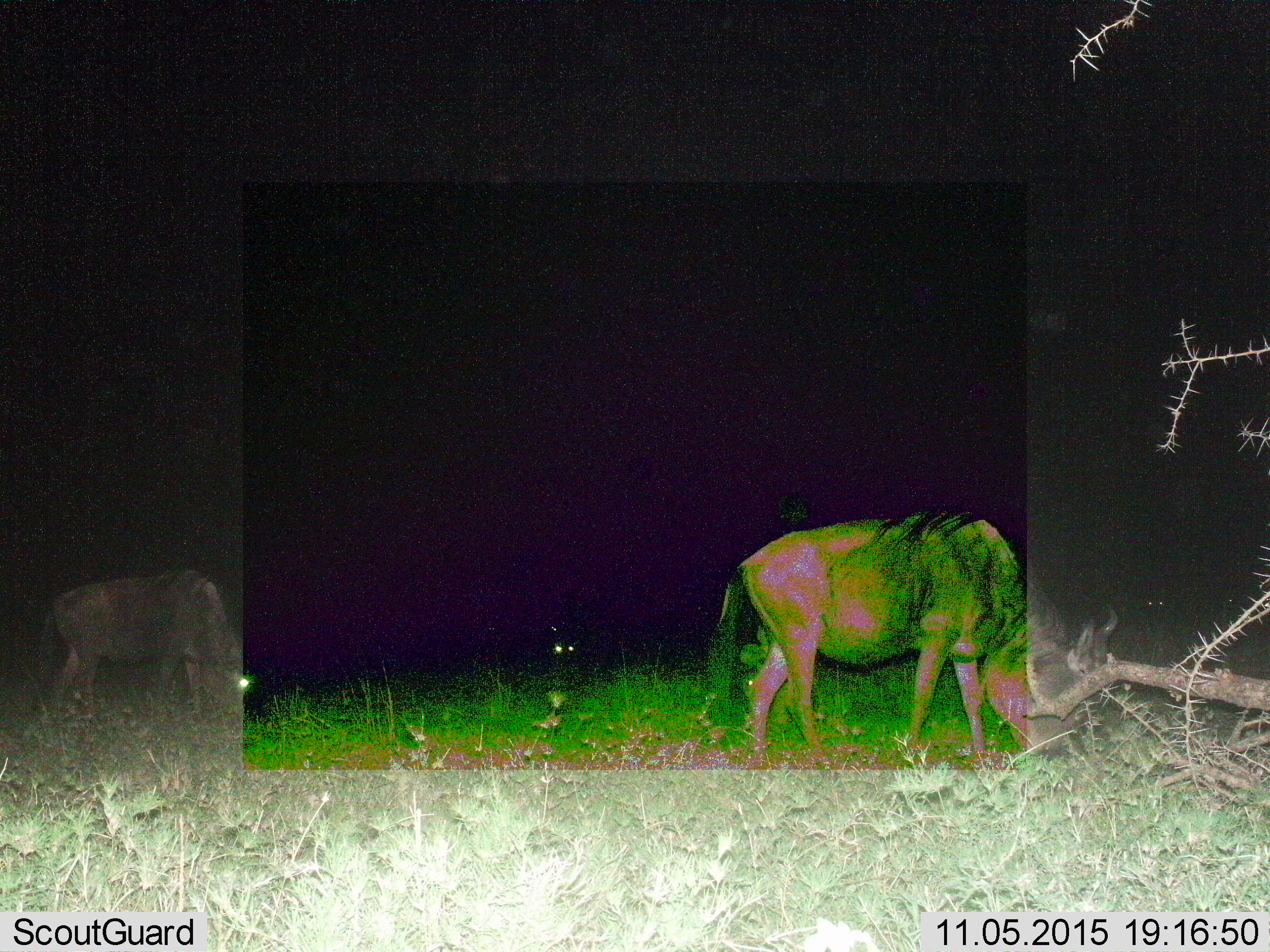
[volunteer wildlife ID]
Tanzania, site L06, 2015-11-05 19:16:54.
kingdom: Animalia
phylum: Chordata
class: Mammalia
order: Artiodactyla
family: Bovidae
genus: Connochaetes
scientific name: Connochaetes taurinus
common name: blue wildebeest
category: wildebeest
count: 2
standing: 14%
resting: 14%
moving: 0%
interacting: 0%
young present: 14%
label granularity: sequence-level